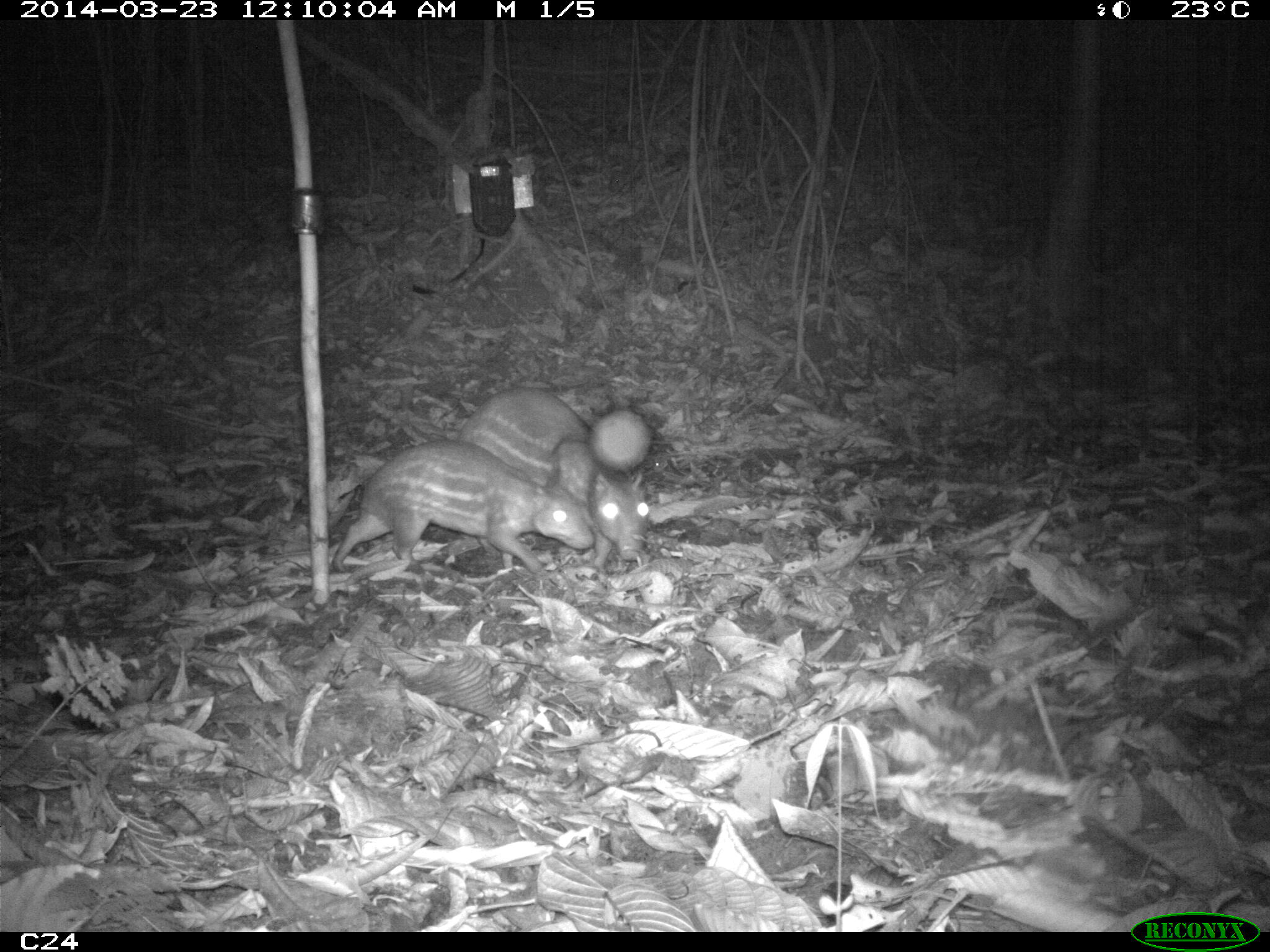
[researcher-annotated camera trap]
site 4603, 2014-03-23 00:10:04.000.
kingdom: Animalia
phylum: Chordata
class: Mammalia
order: Rodentia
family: Cuniculidae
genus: Cuniculus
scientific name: Cuniculus paca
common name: spotted paca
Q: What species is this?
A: Cuniculus paca (spotted paca).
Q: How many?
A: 2.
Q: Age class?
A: Adult.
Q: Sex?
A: Female.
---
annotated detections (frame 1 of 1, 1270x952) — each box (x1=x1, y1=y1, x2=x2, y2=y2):
cuniculus paca: (x1=328, y1=435, x2=597, y2=575); (x1=454, y1=384, x2=651, y2=567)